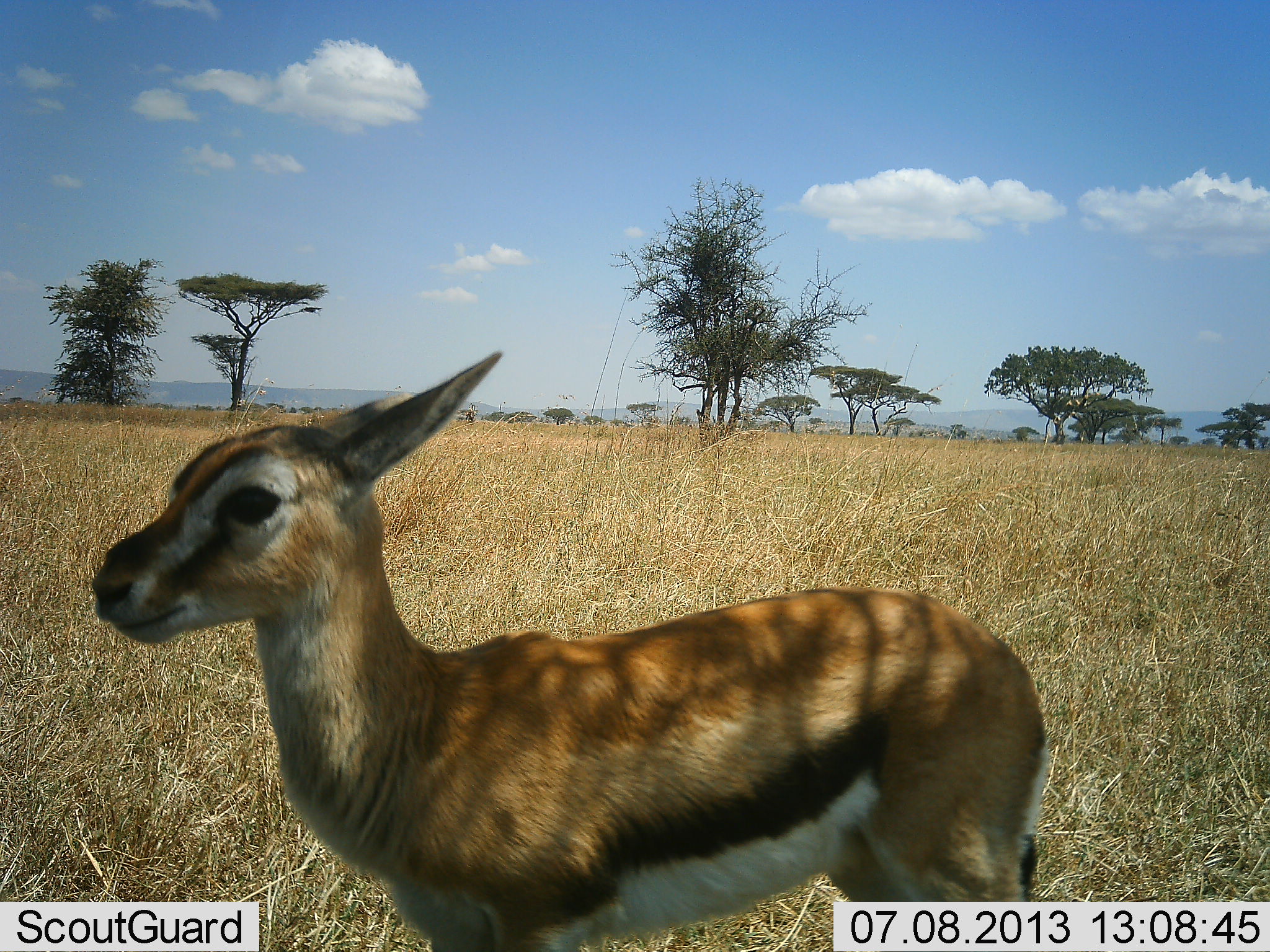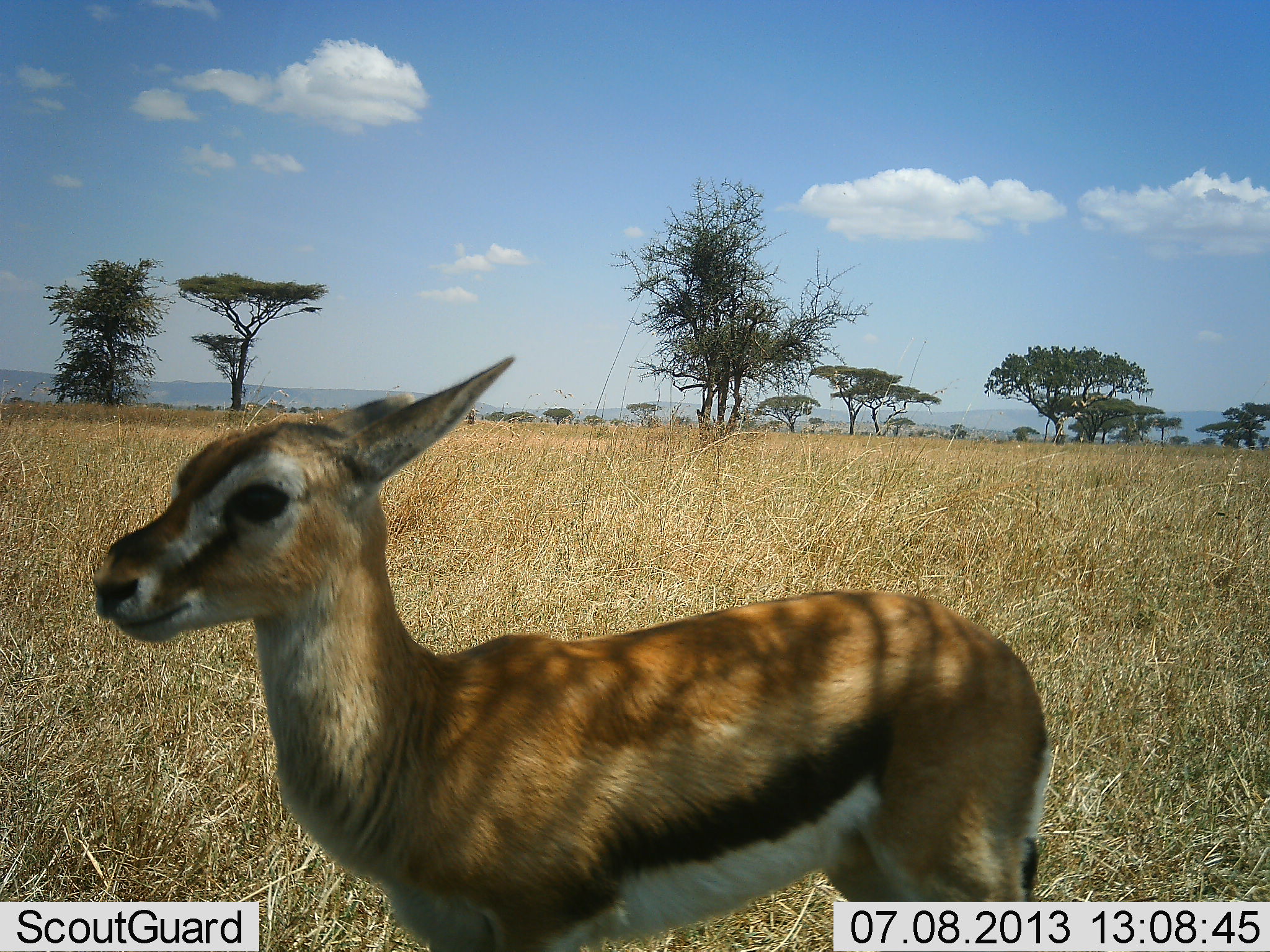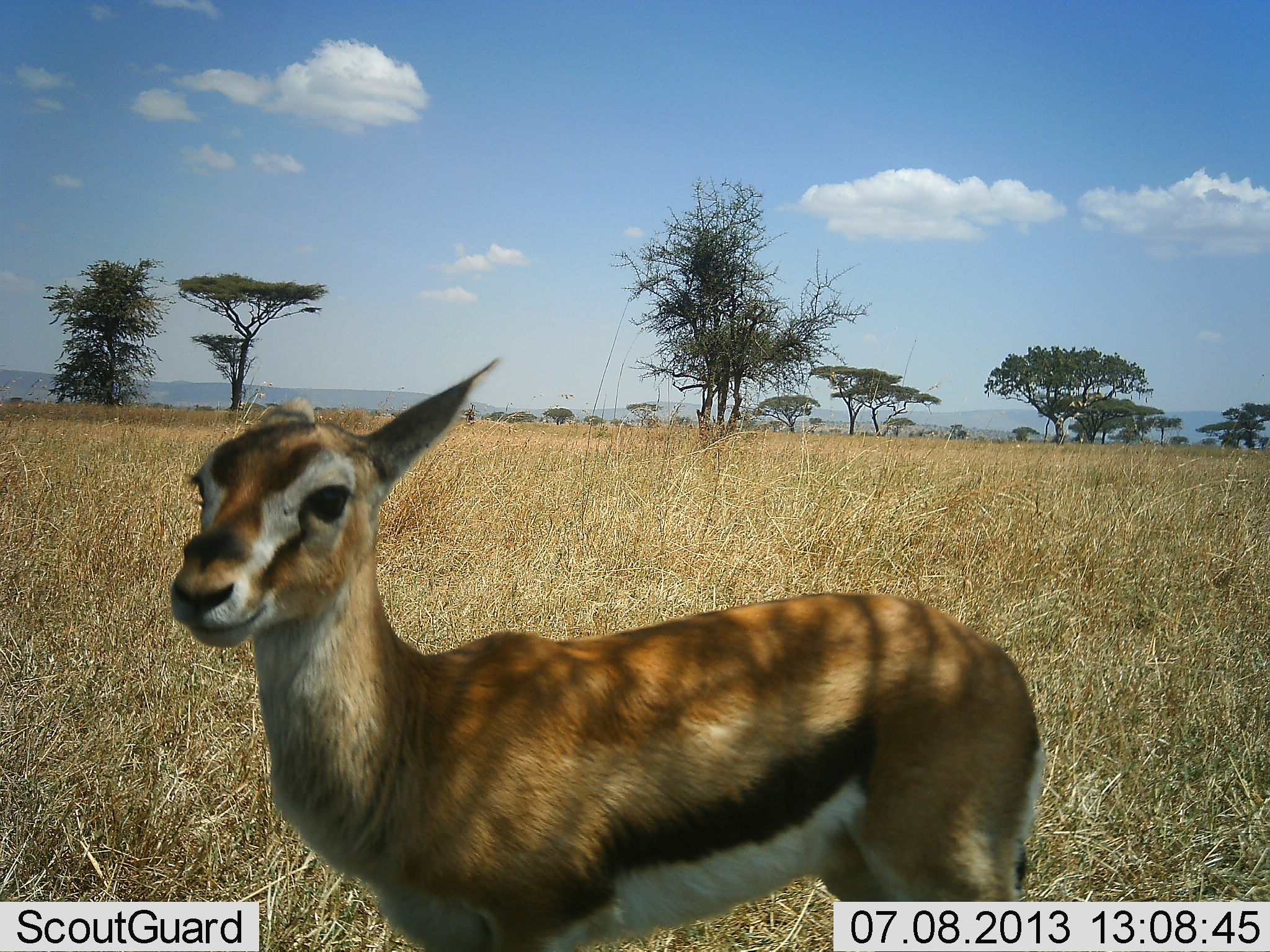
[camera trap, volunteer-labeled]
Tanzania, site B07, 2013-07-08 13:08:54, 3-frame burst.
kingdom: Animalia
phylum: Chordata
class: Mammalia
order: Artiodactyla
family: Bovidae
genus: Eudorcas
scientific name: Eudorcas thomsonii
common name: thomson's gazelle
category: gazellethomsons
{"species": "gazellethomsons (thomson's gazelle) (Eudorcas thomsonii)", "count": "1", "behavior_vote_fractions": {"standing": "100%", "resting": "4%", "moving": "0%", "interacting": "0%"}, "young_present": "65%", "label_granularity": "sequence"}